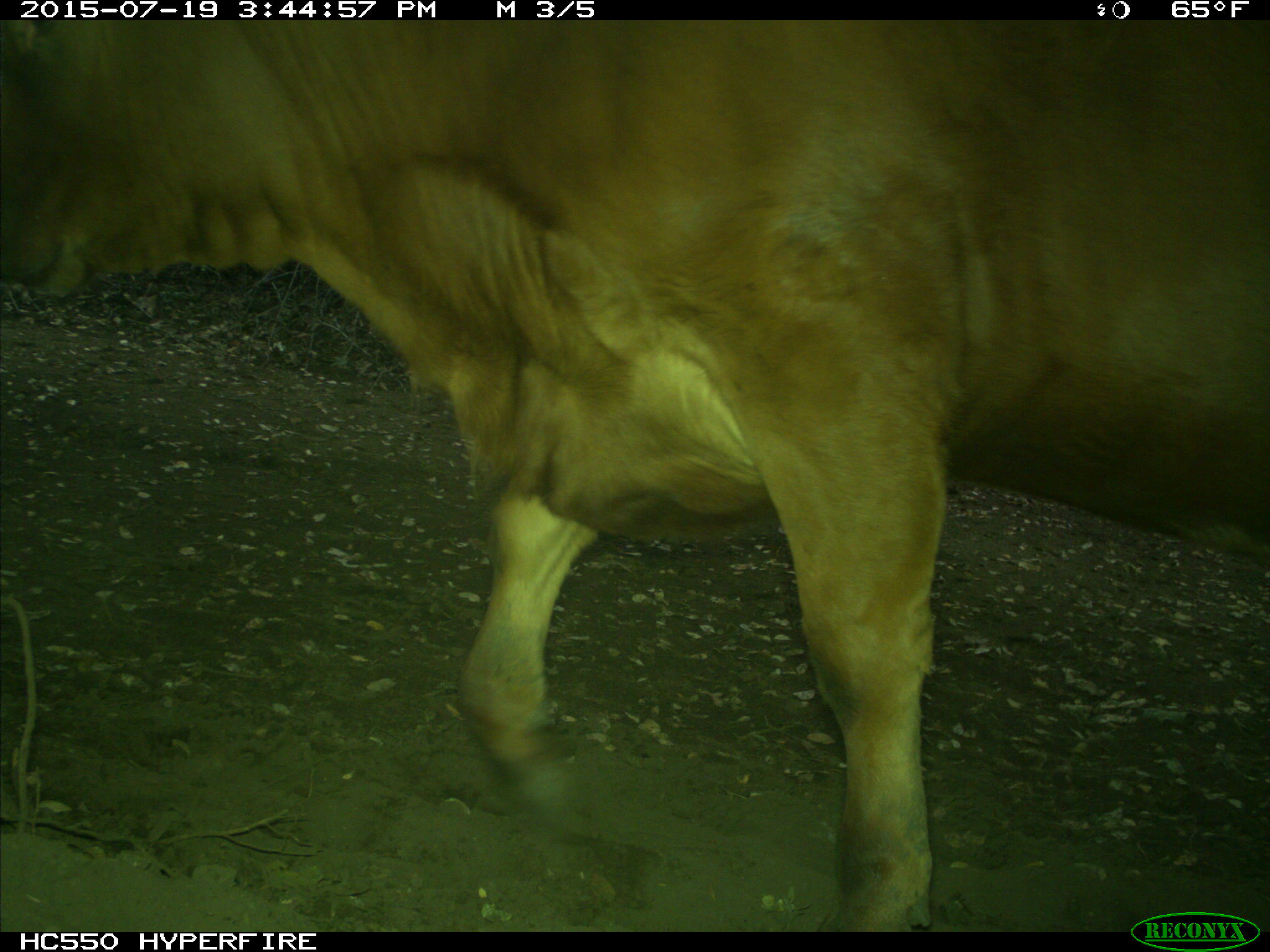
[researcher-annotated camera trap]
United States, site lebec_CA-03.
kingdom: Animalia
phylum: Chordata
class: Mammalia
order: Artiodactyla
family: Bovidae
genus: Bos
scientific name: Bos taurus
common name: domestic cow